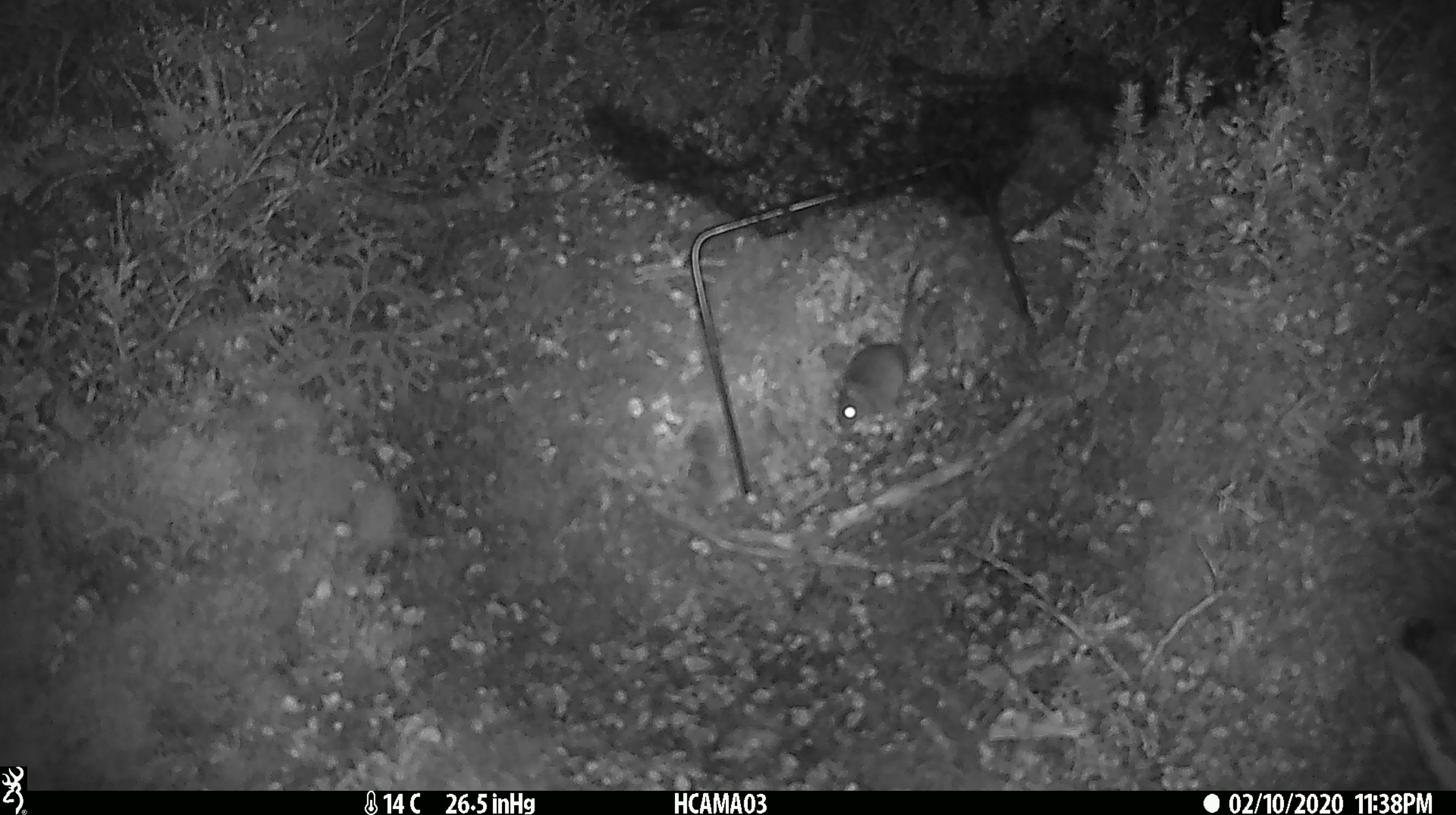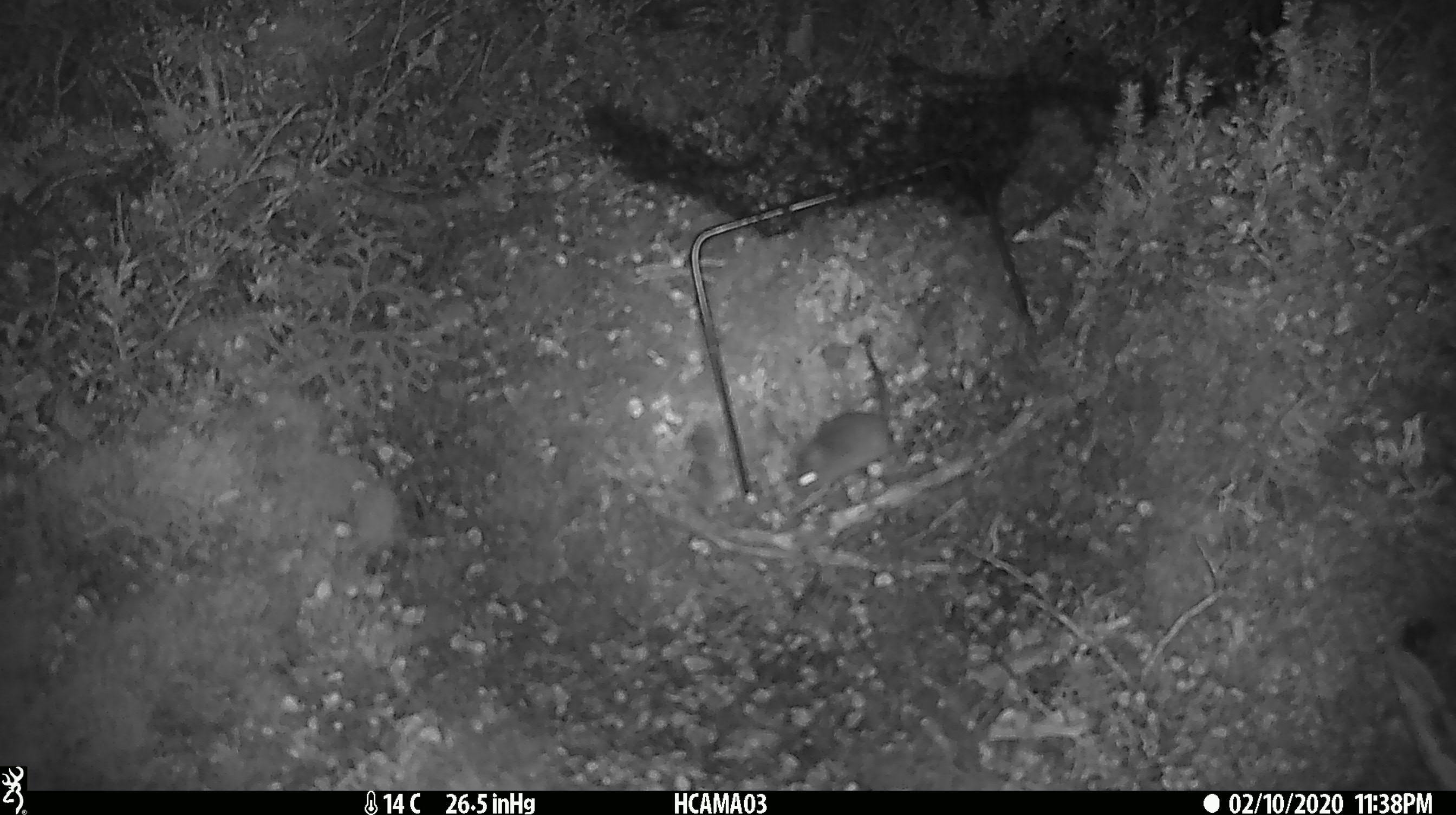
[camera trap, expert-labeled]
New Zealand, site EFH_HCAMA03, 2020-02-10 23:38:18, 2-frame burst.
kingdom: Animalia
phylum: Chordata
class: Mammalia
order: Rodentia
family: Muridae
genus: Mus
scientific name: Mus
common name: mouse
Mouse (Mus).